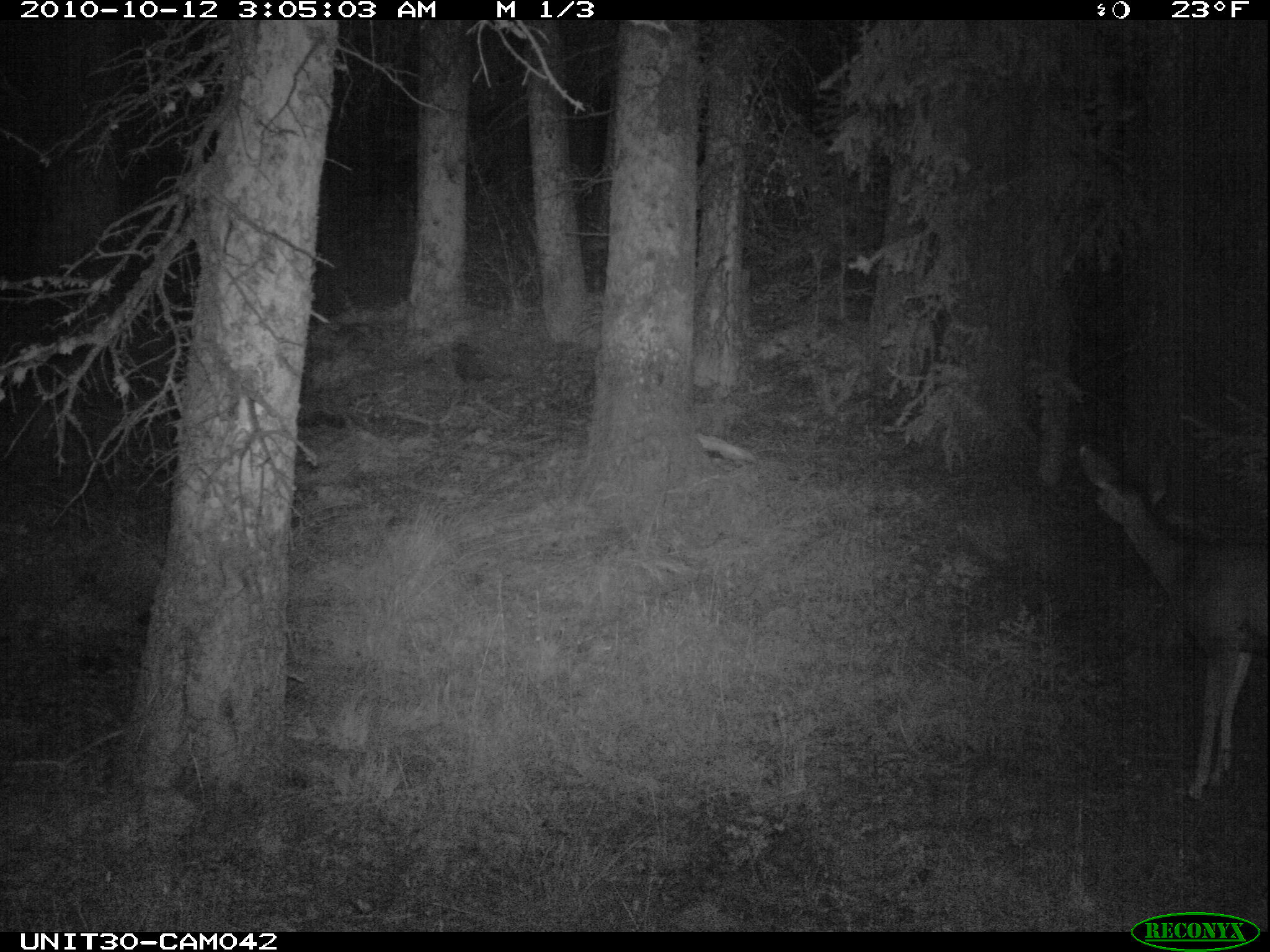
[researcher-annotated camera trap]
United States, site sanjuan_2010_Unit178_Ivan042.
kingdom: Animalia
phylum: Chordata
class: Mammalia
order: Artiodactyla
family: Cervidae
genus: Odocoileus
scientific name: Odocoileus hemionus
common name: mule deer